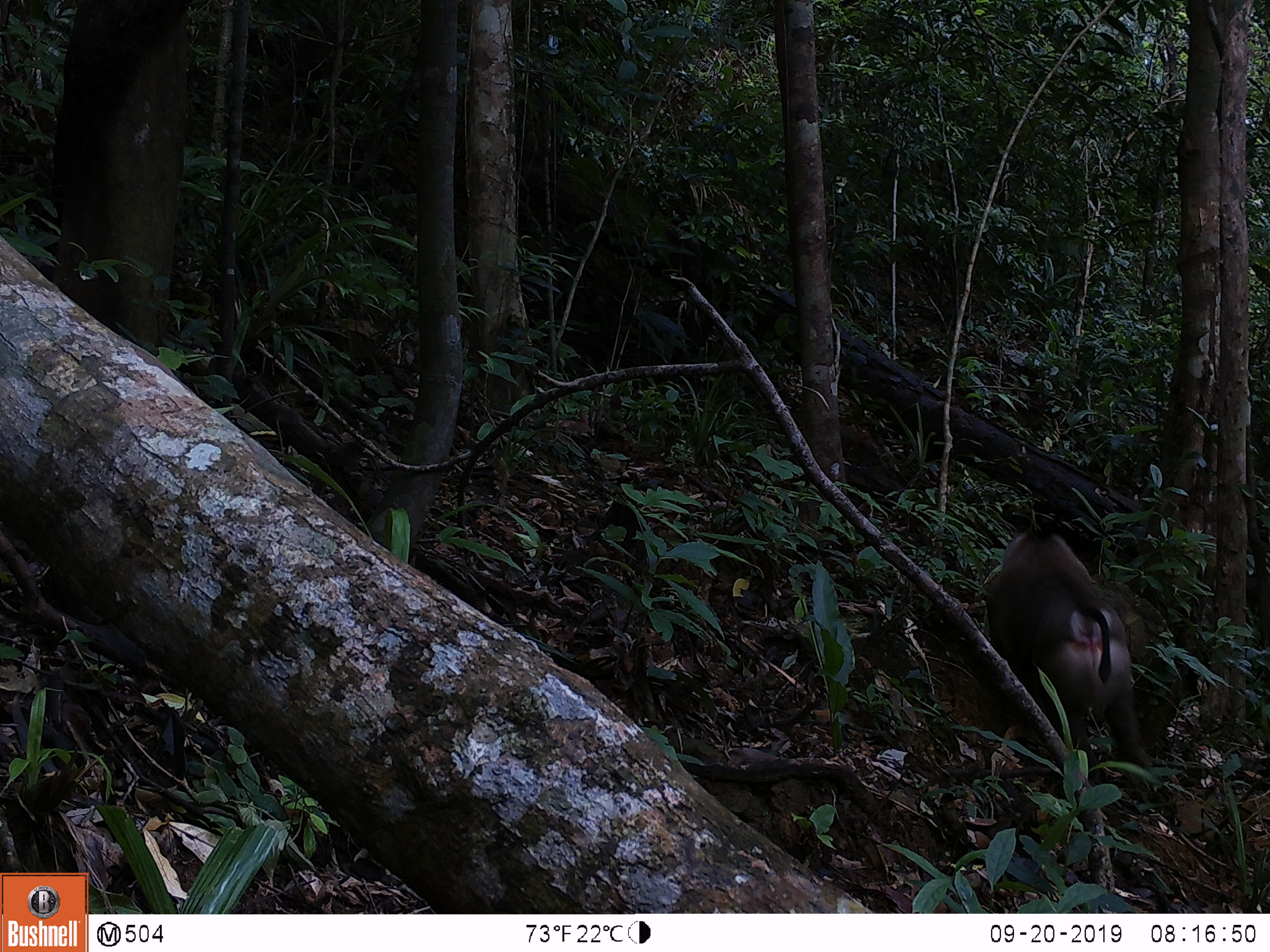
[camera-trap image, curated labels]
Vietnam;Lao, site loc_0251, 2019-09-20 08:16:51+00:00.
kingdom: Animalia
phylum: Chordata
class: Mammalia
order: Primates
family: Cercopithecidae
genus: Macaca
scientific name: Macaca nemestrina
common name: pig-tailed macaque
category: pig tailed macaque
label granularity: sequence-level